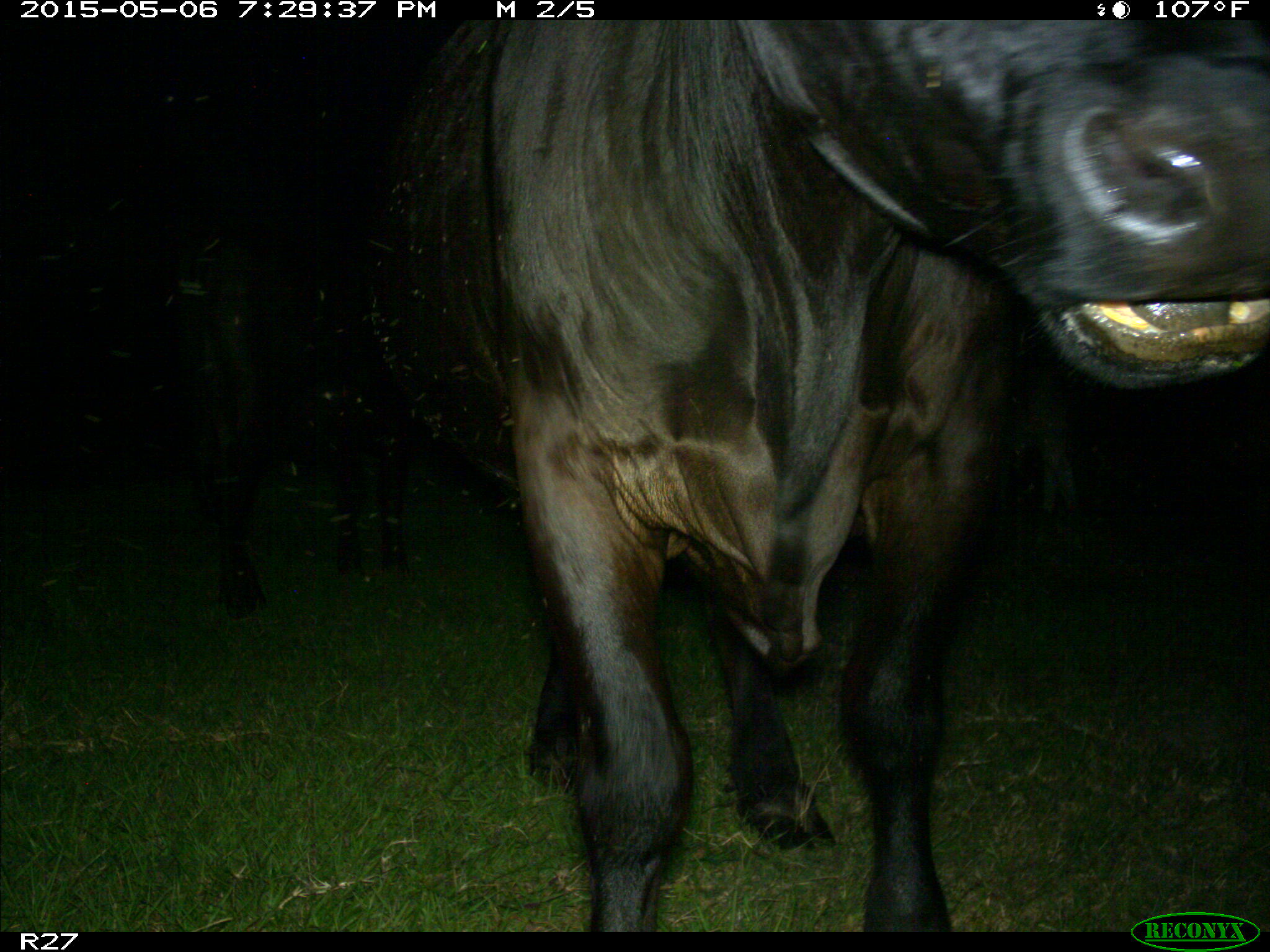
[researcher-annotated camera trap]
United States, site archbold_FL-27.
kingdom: Animalia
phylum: Chordata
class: Mammalia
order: Artiodactyla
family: Bovidae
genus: Bos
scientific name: Bos taurus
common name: domestic cow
Bos taurus (domestic cow).